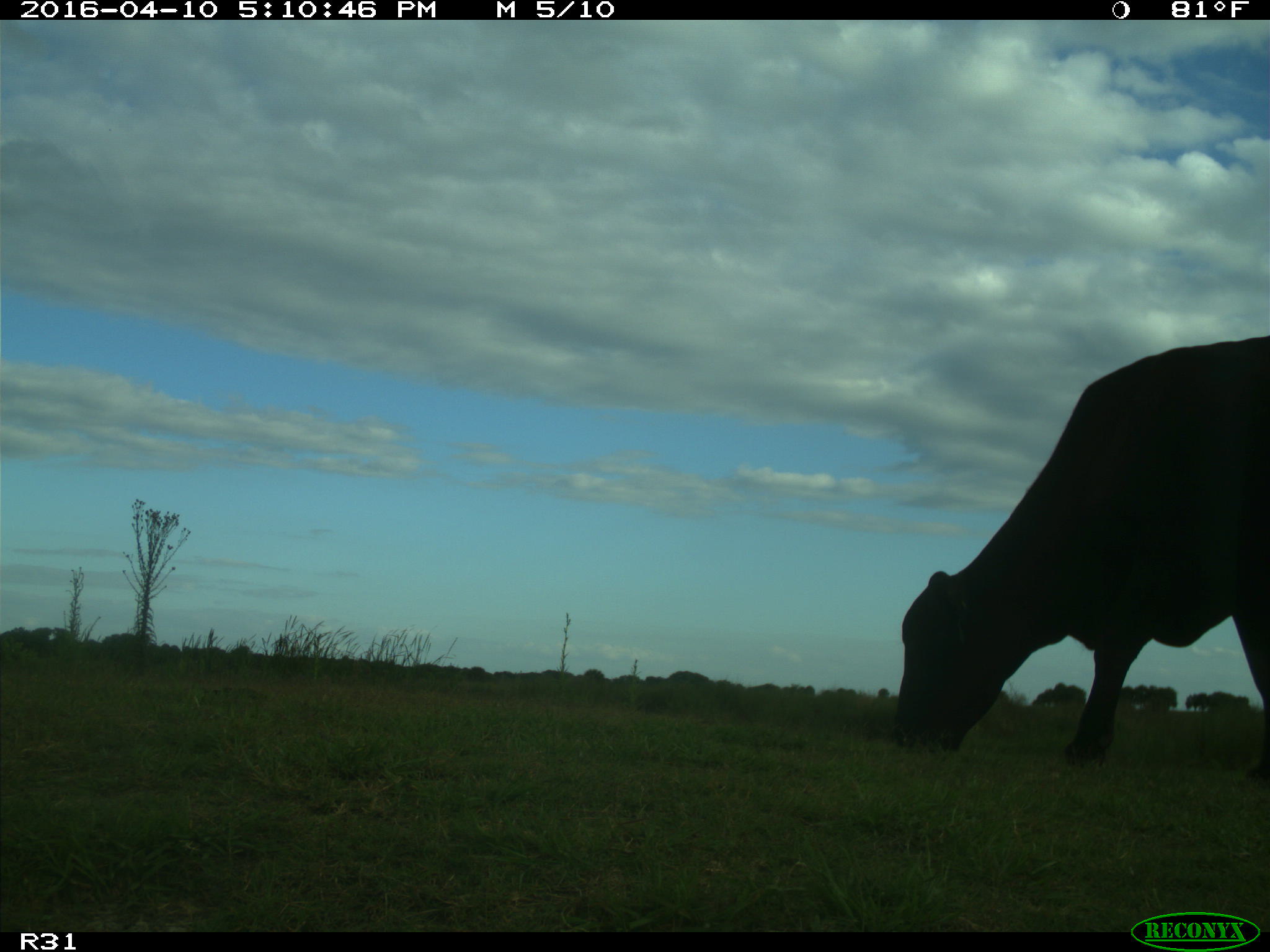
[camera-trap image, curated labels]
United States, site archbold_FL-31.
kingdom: Animalia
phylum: Chordata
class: Mammalia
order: Artiodactyla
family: Bovidae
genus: Bos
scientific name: Bos taurus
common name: domestic cow